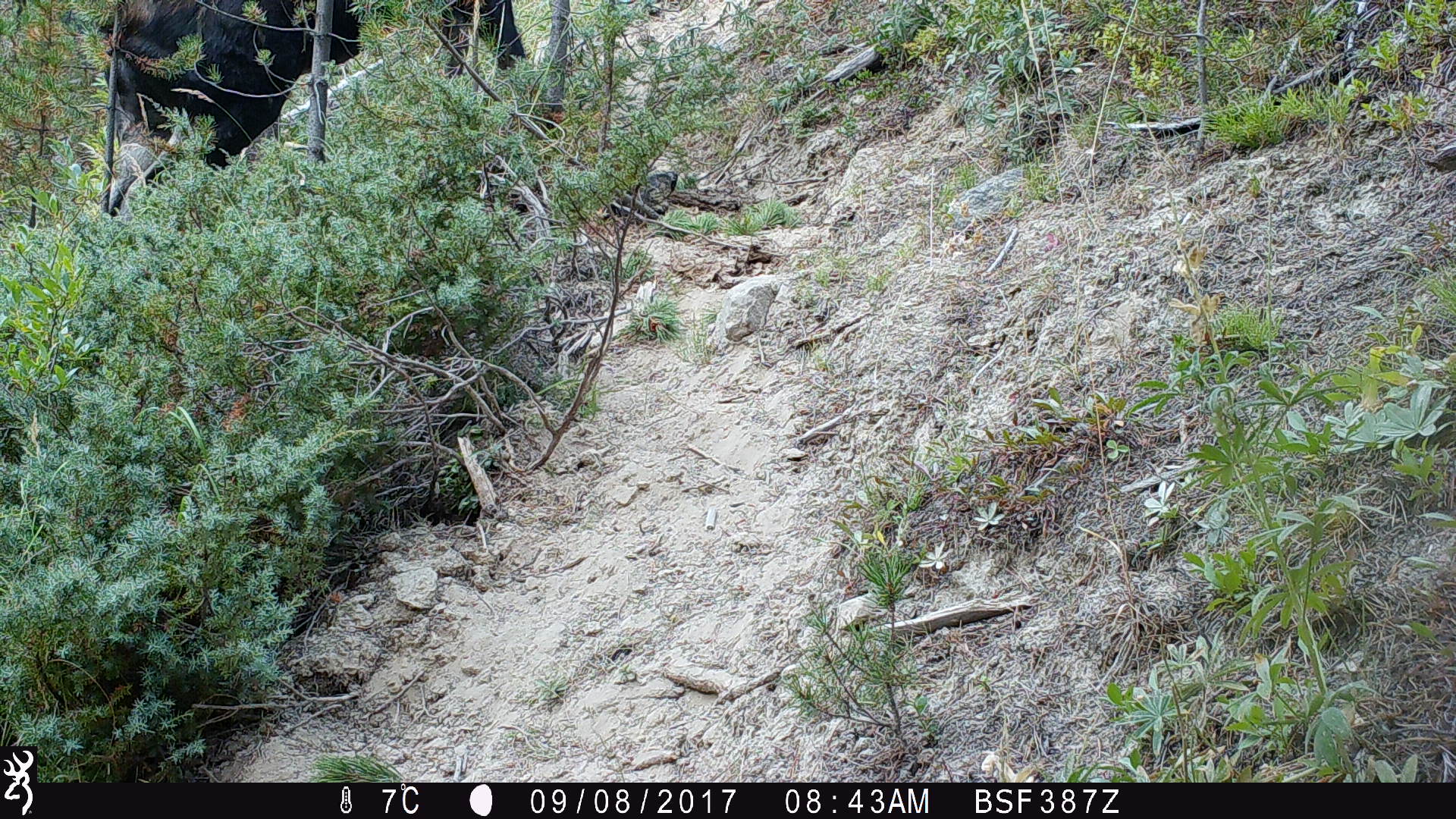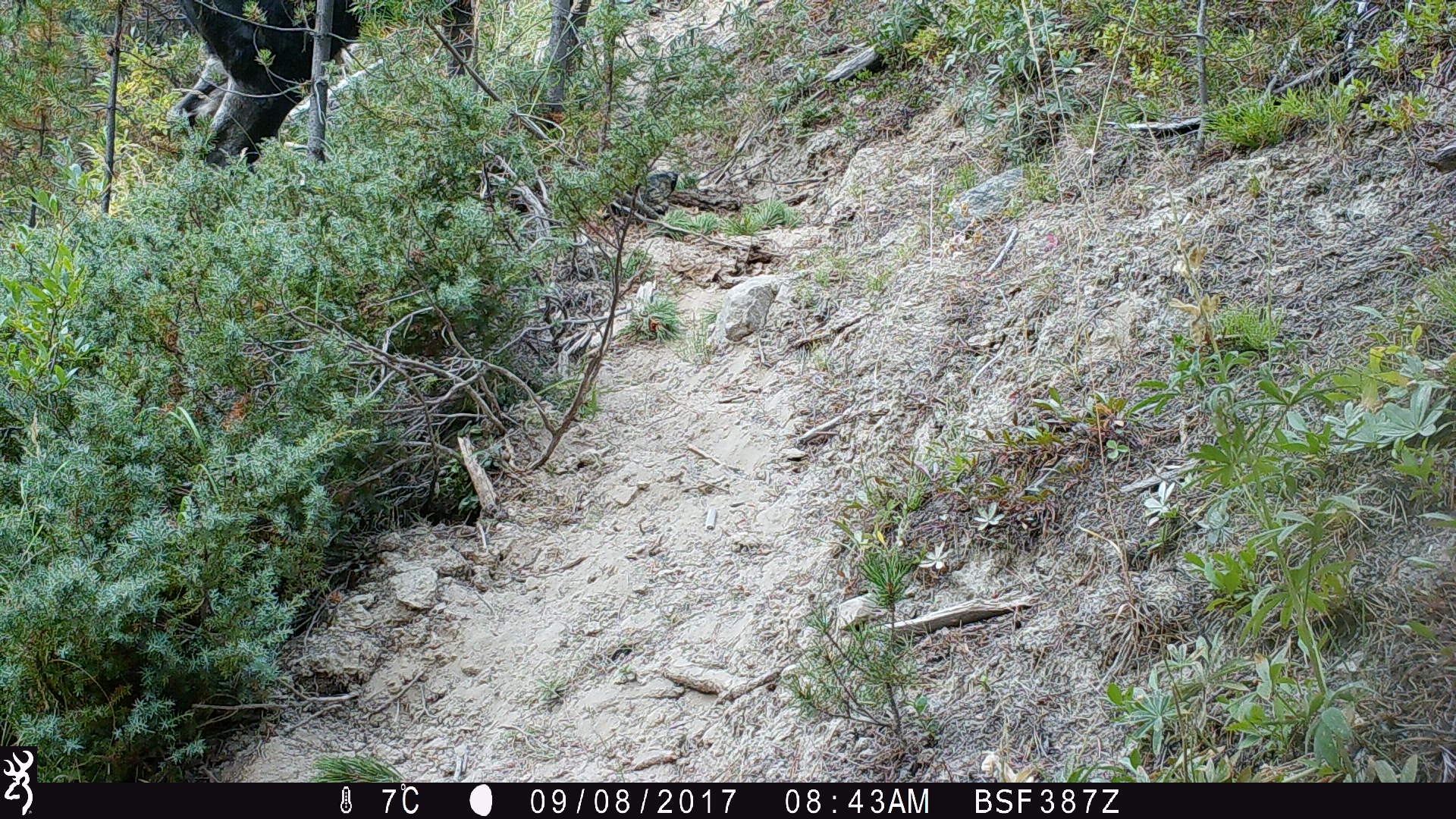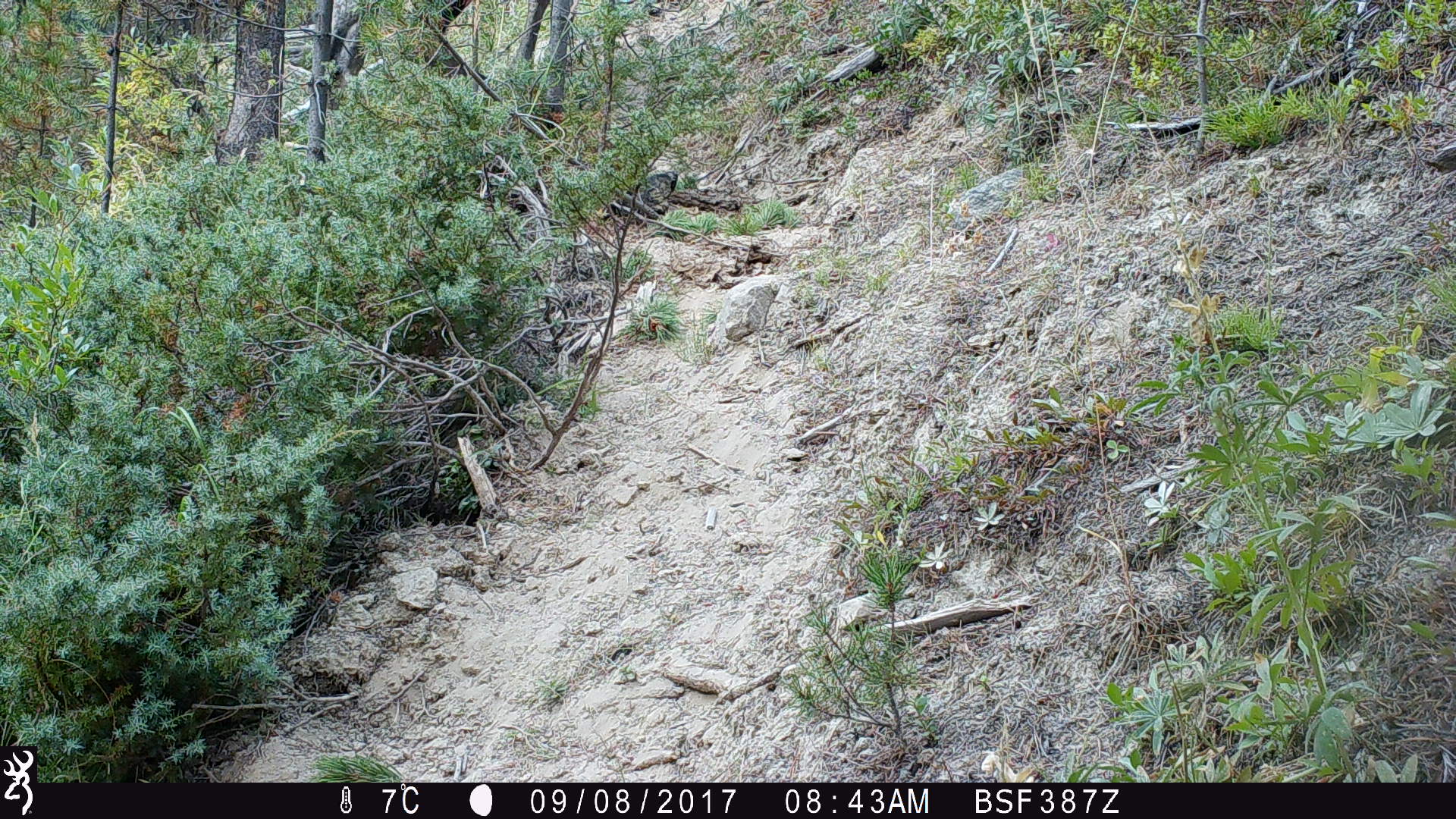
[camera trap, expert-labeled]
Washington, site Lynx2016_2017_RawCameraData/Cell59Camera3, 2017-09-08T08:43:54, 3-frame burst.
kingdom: Animalia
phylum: Chordata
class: Mammalia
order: Artiodactyla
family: Cervidae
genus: Alces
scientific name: Alces alces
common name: moose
Alces alces (moose). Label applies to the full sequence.